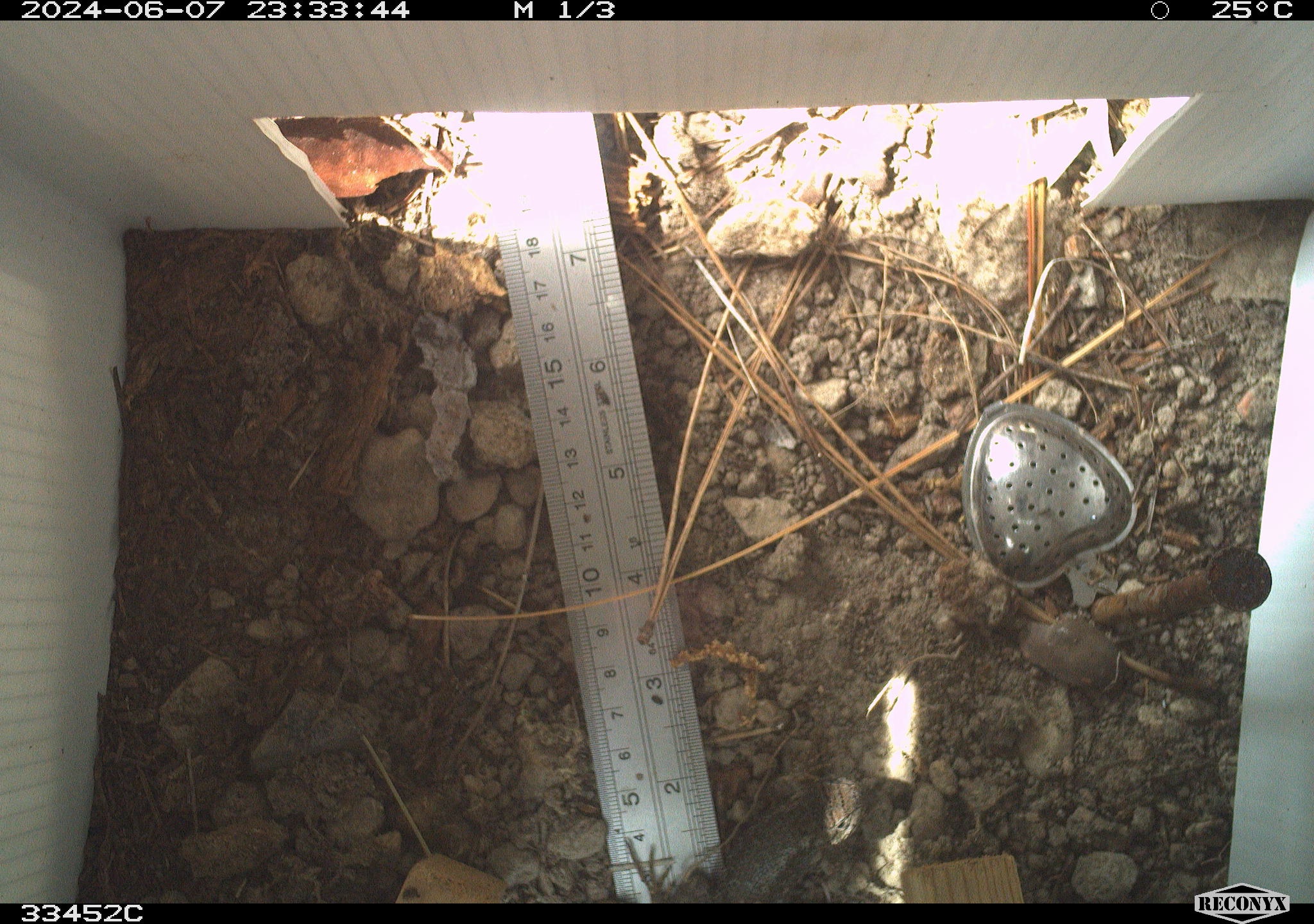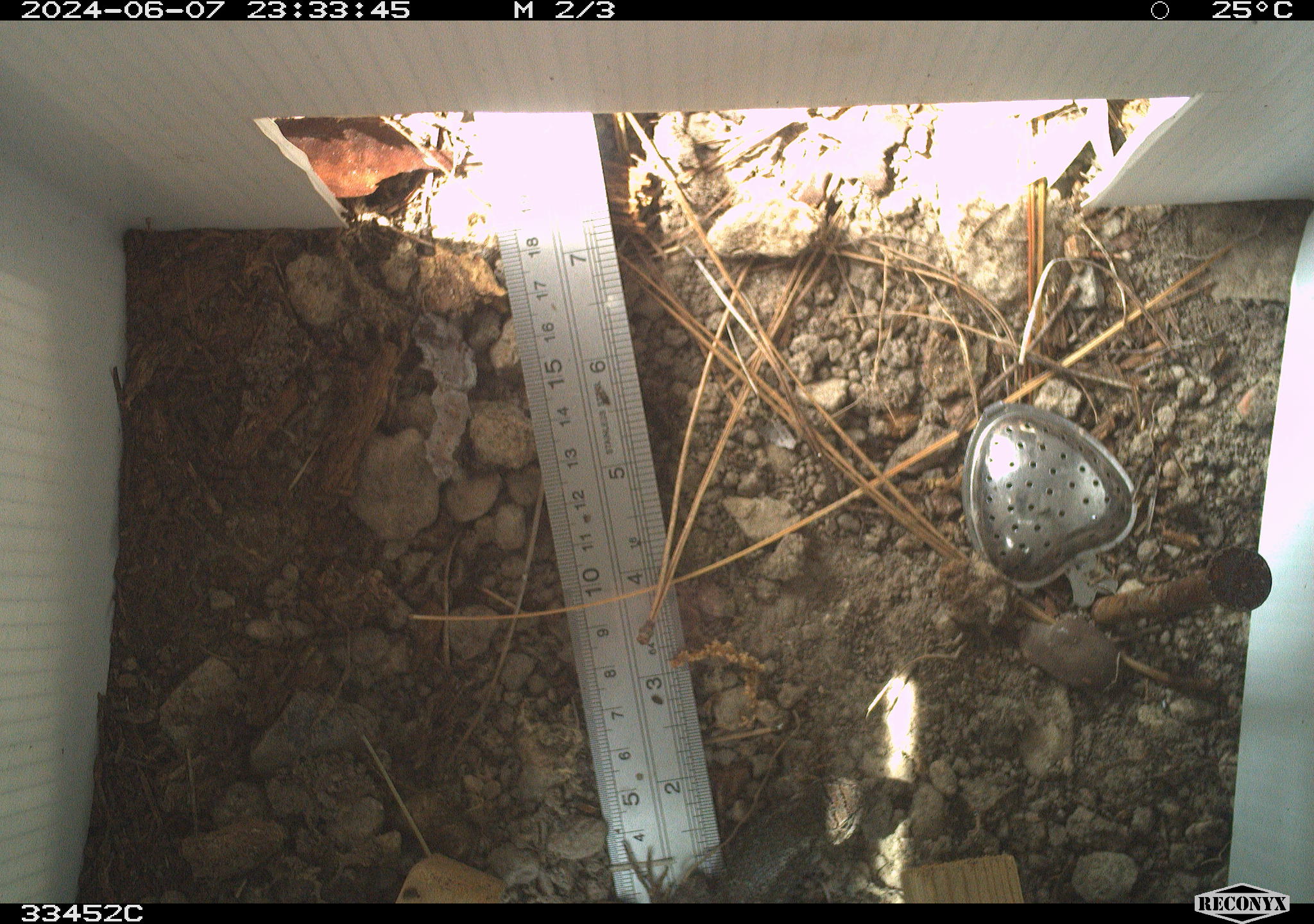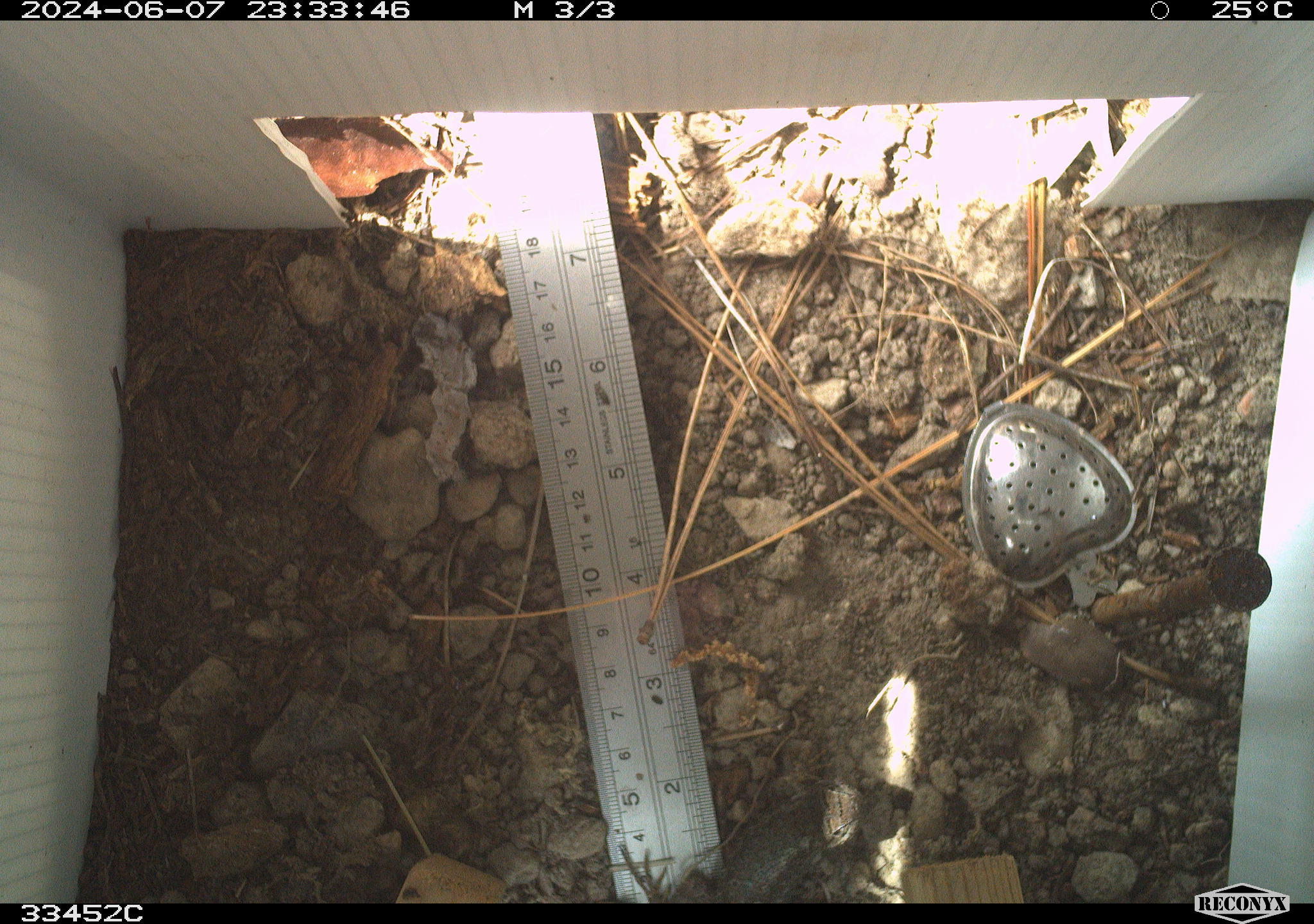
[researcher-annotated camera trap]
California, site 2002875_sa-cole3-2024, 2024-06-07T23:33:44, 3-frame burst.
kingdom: Animalia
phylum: Chordata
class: Reptilia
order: Squamata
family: Phrynosomatidae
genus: Sceloporus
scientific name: Sceloporus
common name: spiny lizards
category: sceloporus species